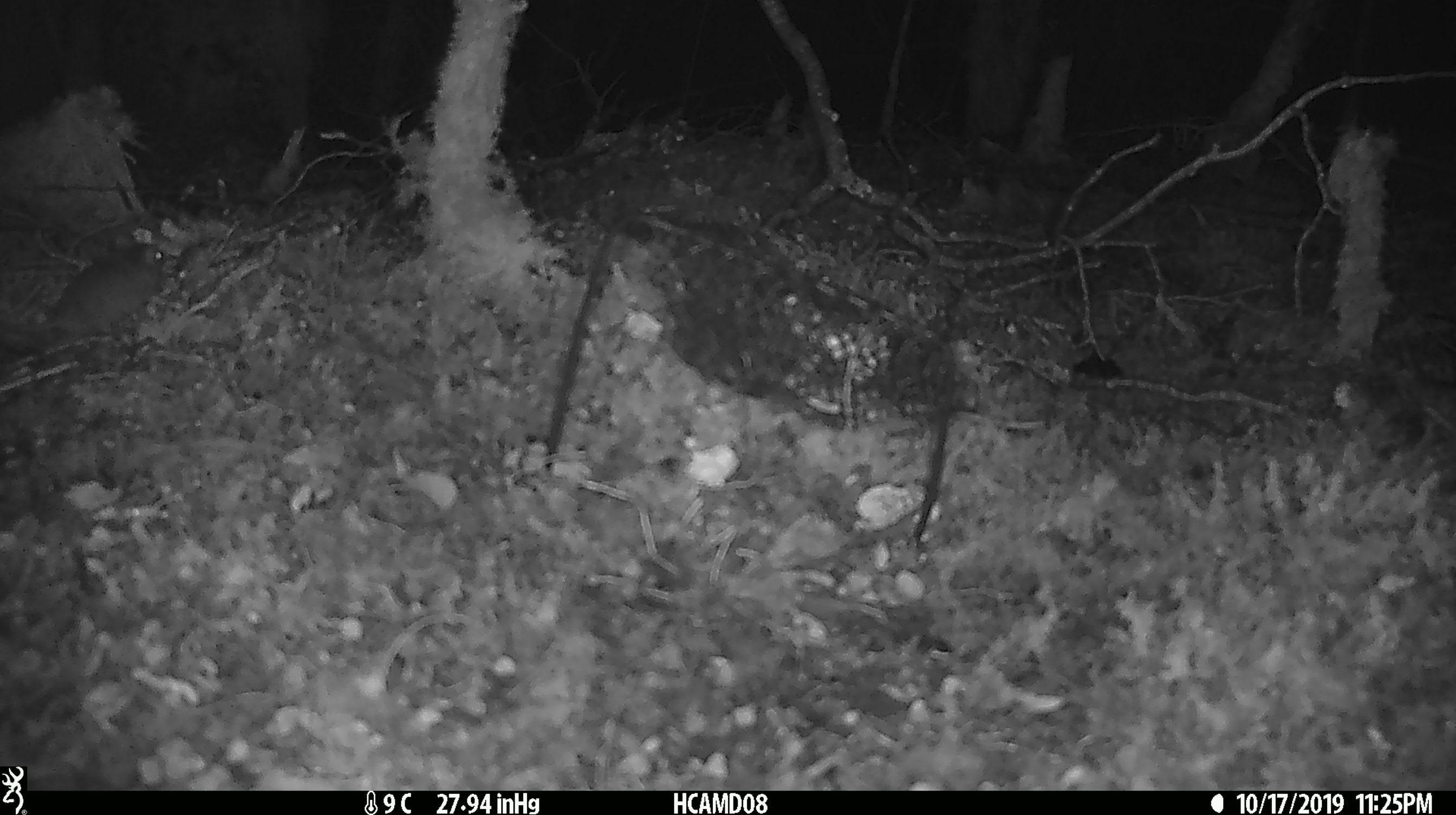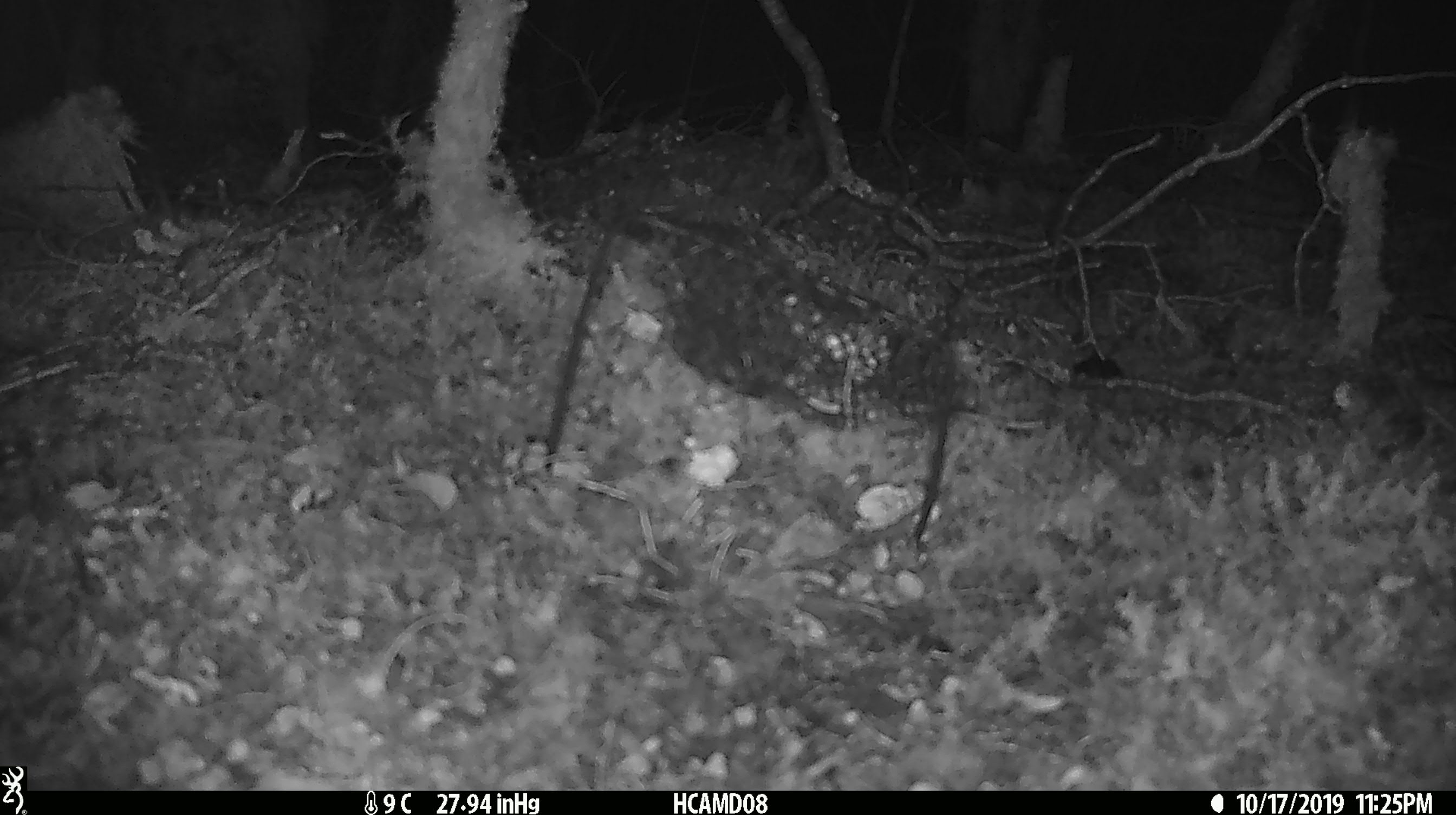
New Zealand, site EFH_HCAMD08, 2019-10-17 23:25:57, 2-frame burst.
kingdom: Animalia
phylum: Chordata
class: Mammalia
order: Rodentia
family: Muridae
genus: Rattus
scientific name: Rattus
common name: rat